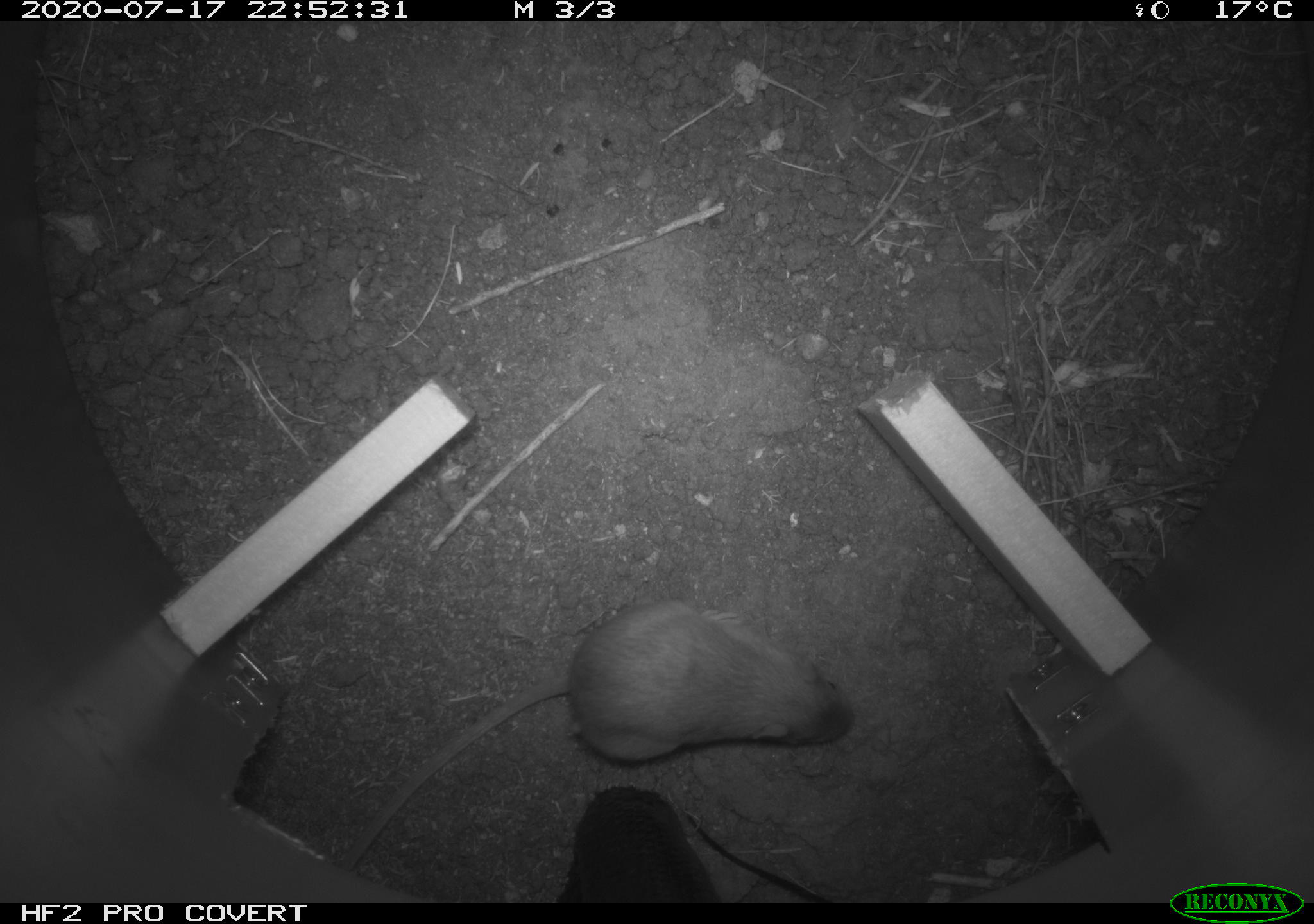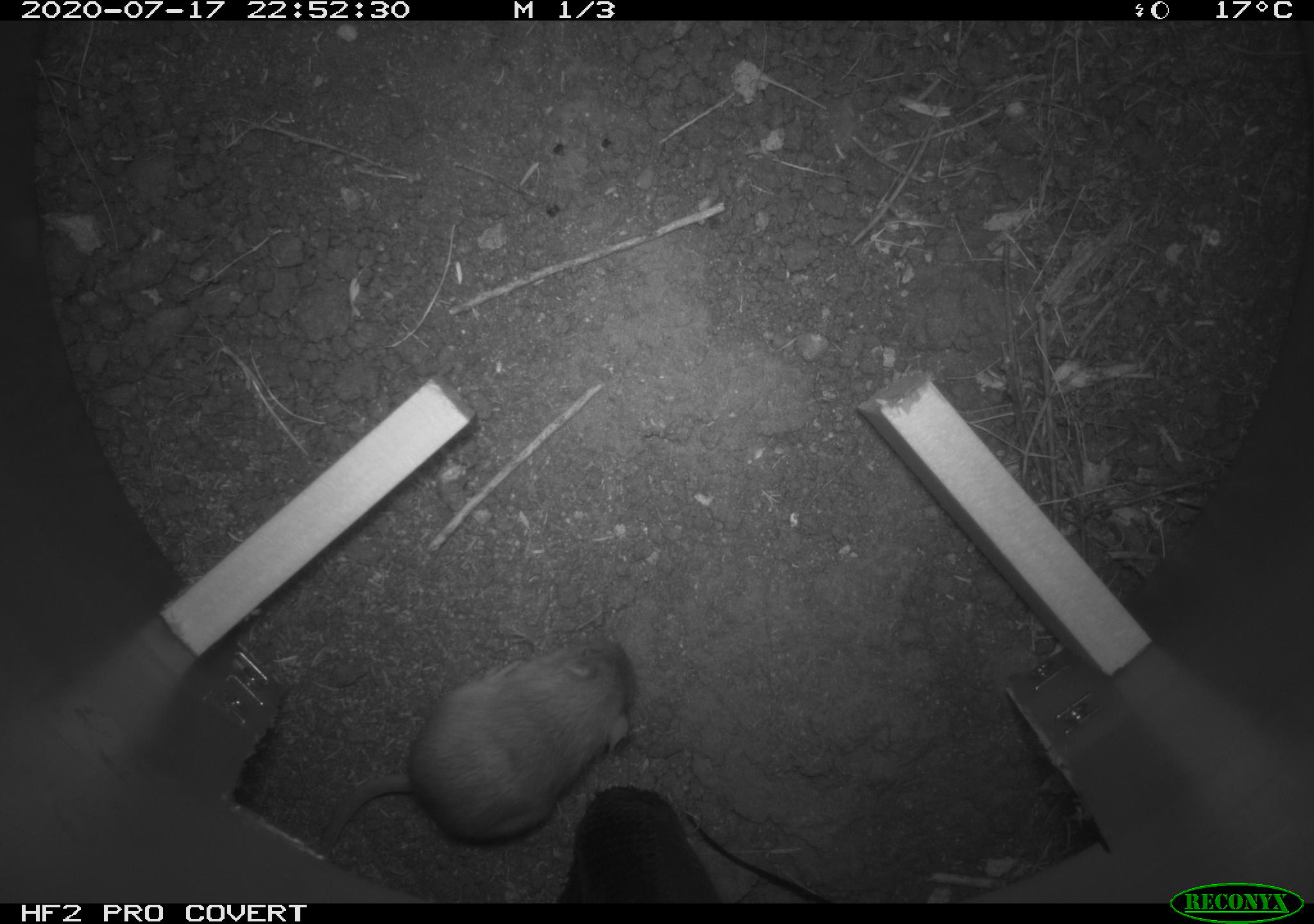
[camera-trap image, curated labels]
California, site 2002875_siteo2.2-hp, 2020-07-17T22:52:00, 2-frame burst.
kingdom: Animalia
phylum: Chordata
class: Mammalia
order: Rodentia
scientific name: Rodentia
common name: rodent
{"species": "rodent (Rodentia)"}